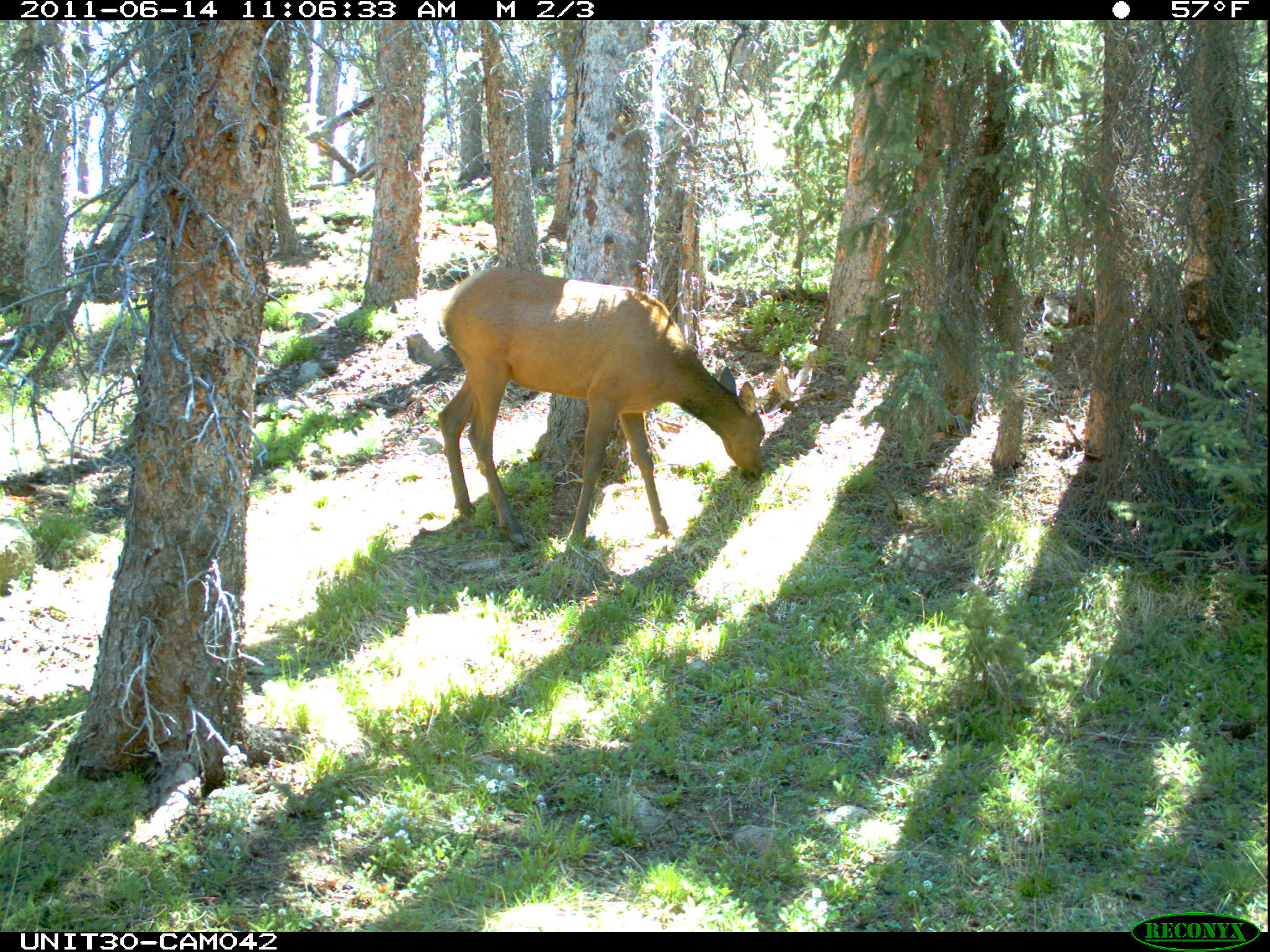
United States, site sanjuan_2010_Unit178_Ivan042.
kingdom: Animalia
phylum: Chordata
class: Mammalia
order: Artiodactyla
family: Cervidae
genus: Cervus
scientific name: Cervus elaphus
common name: red deer